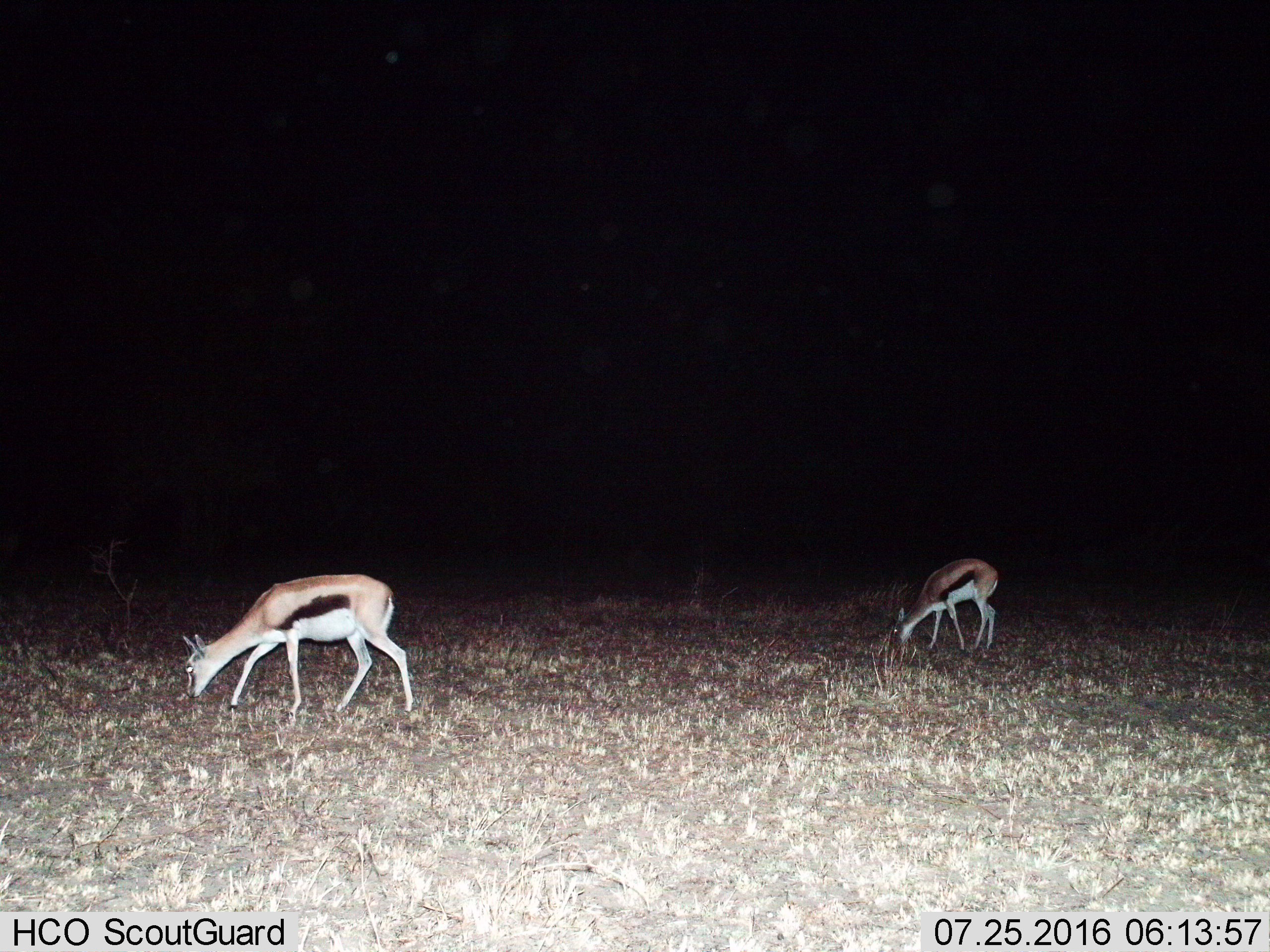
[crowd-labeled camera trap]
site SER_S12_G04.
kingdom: Animalia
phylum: Chordata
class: Mammalia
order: Artiodactyla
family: Bovidae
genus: Eudorcas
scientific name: Eudorcas thomsonii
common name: thomson's gazelle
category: gazellethomsons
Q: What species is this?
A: Gazellethomsons (thomson's gazelle) (Eudorcas thomsonii).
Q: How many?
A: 2.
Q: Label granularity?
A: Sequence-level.